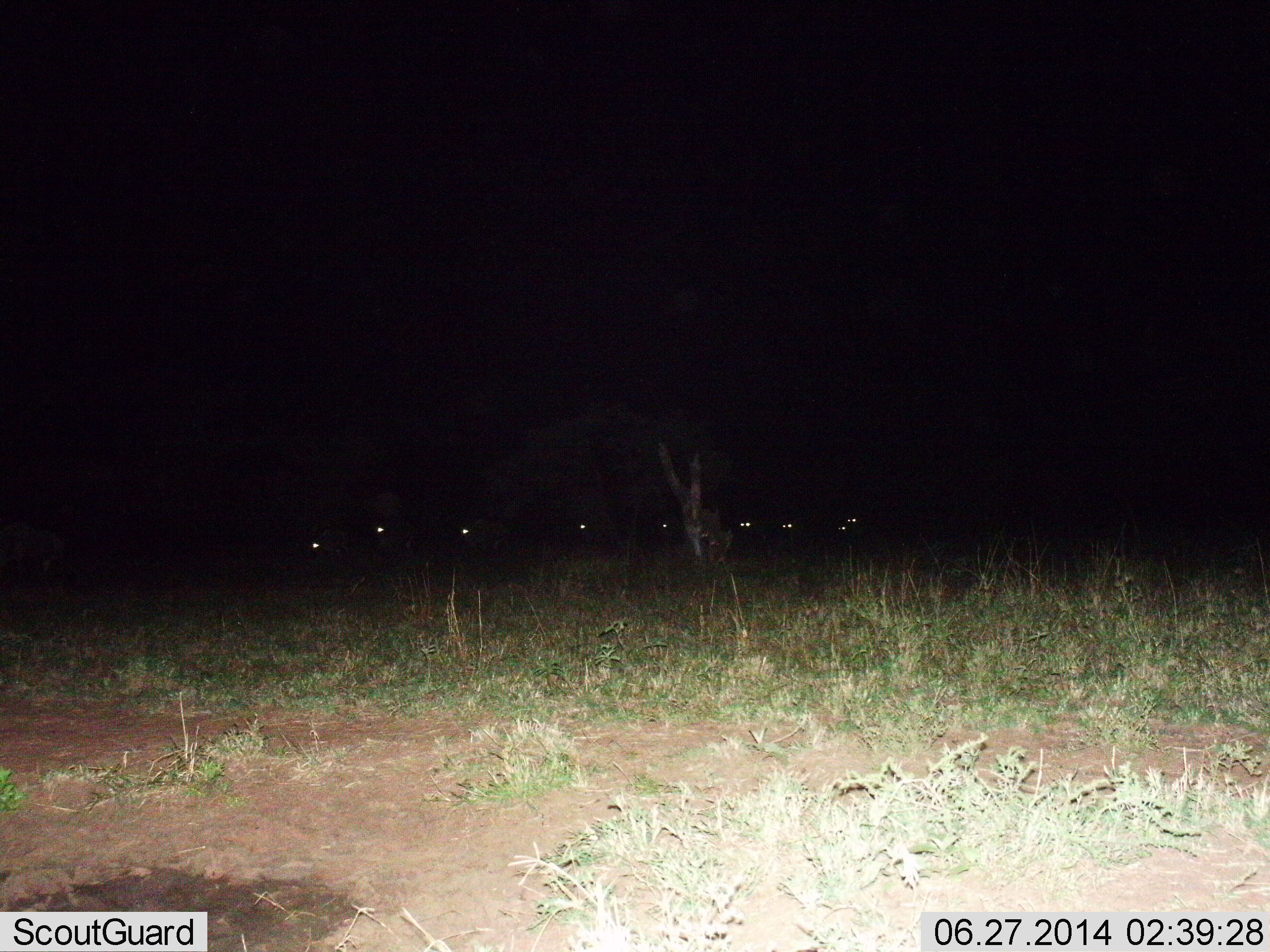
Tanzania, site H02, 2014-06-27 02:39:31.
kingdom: Animalia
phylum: Chordata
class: Mammalia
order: Artiodactyla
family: Bovidae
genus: Connochaetes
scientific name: Connochaetes taurinus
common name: blue wildebeest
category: wildebeest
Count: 9.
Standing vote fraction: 60%.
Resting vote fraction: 20%.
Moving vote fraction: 0%.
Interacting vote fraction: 0%.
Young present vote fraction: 0%.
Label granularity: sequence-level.